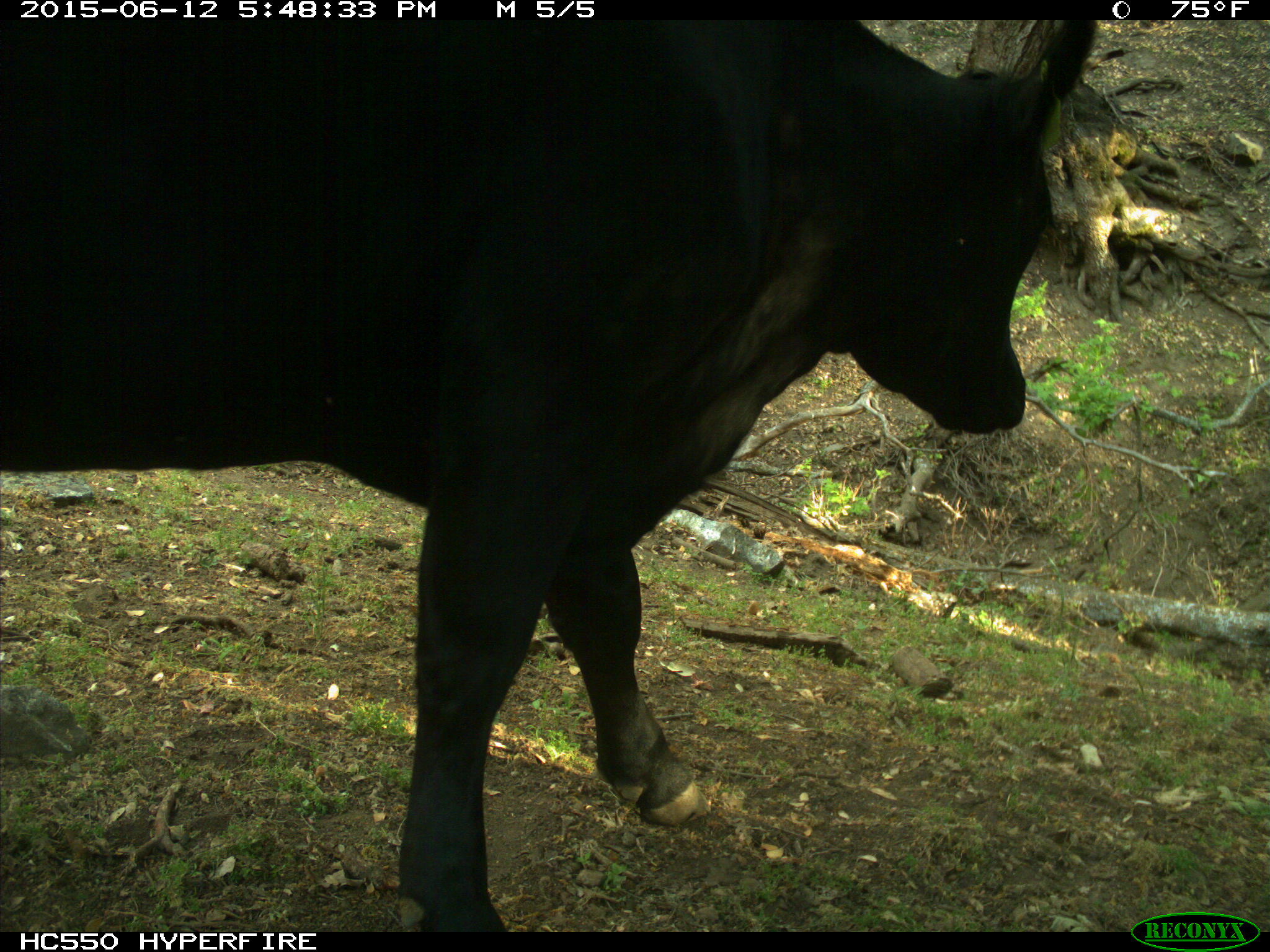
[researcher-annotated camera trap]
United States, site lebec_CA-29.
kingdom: Animalia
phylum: Chordata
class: Mammalia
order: Artiodactyla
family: Bovidae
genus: Bos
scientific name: Bos taurus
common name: domestic cow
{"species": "Bos taurus (domestic cow)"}